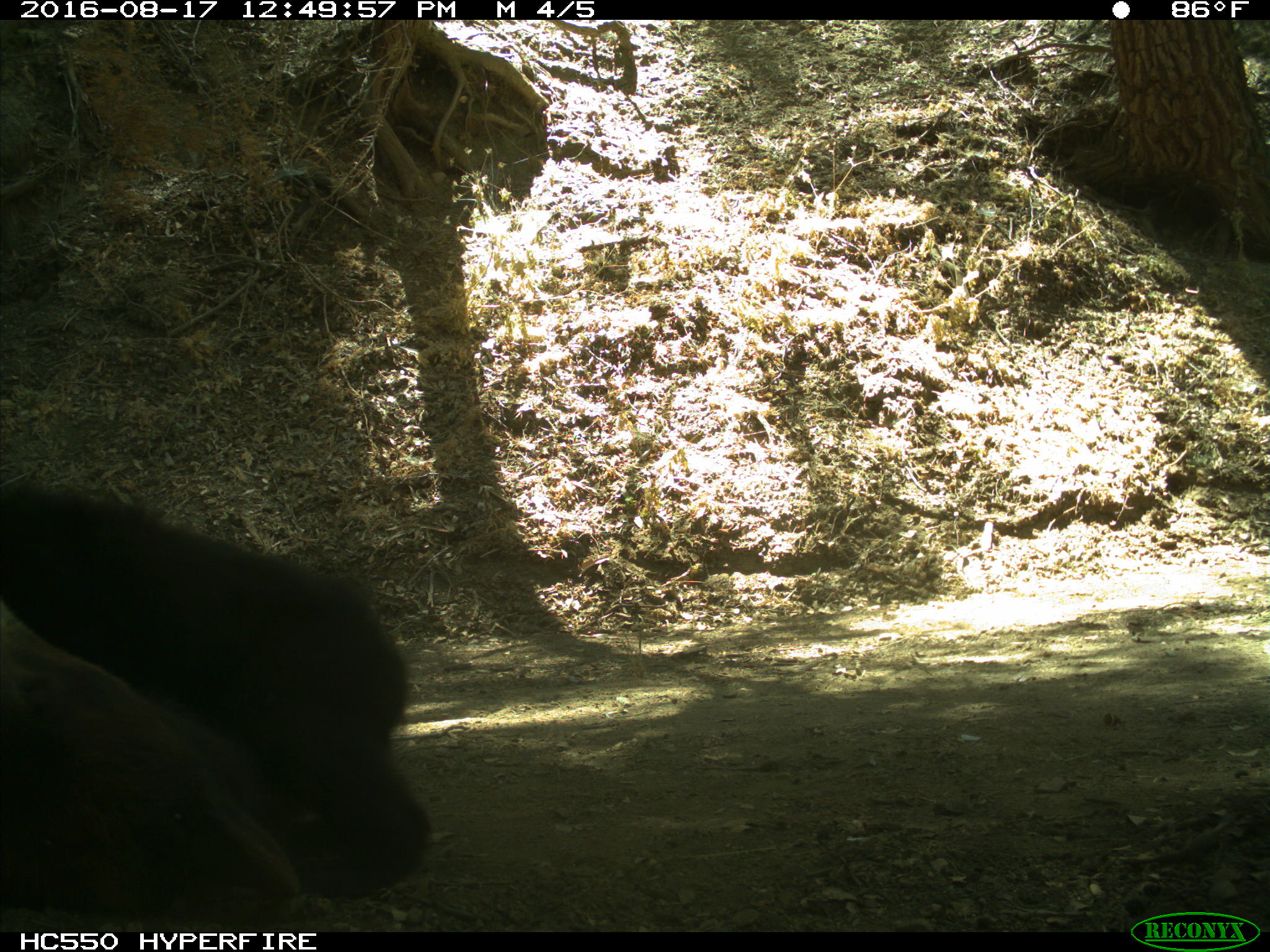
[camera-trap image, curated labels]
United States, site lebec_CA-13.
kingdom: Animalia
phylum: Chordata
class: Mammalia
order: Carnivora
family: Ursidae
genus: Ursus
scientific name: Ursus americanus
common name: american black bear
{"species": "Ursus americanus (american black bear)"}